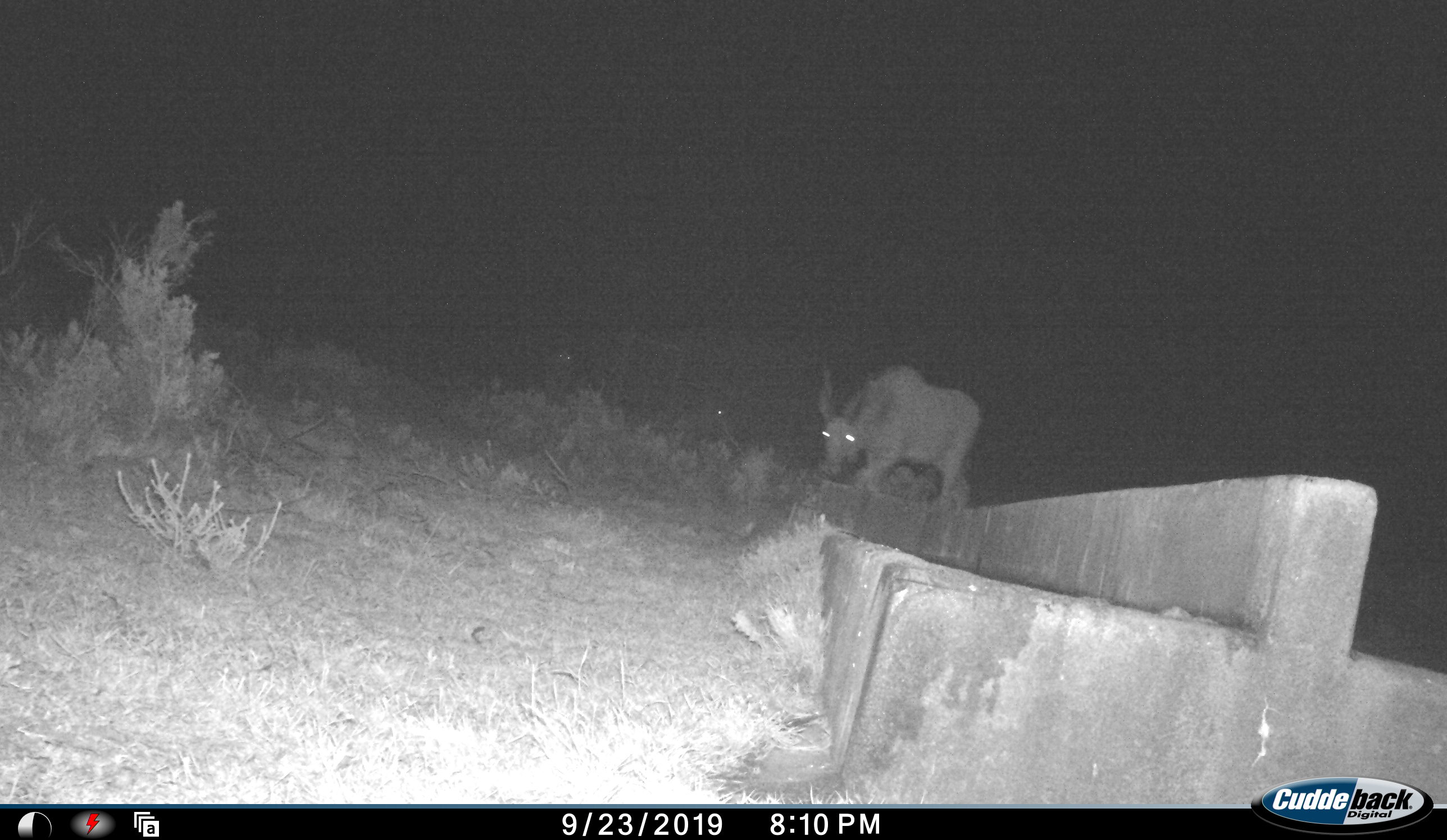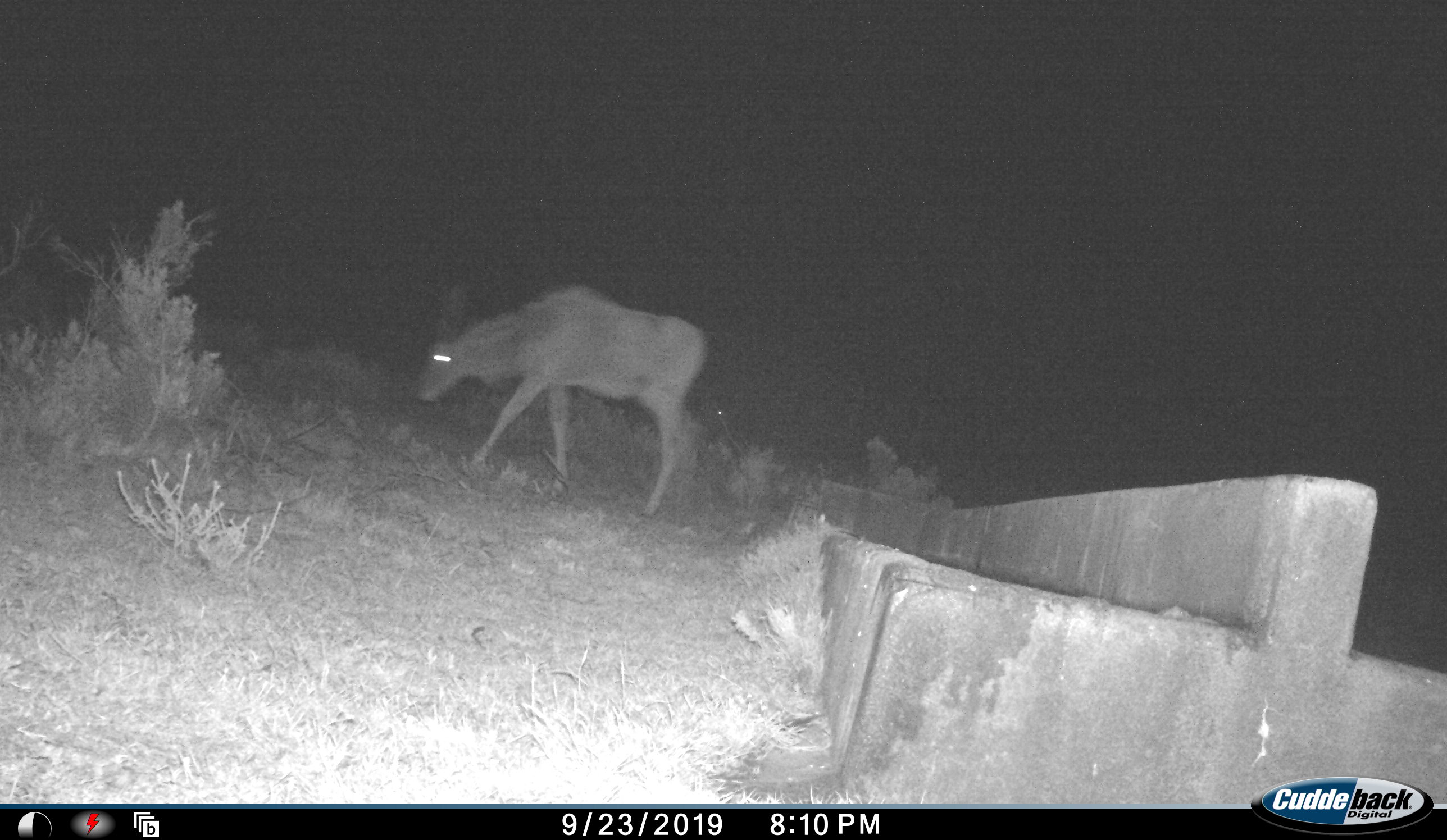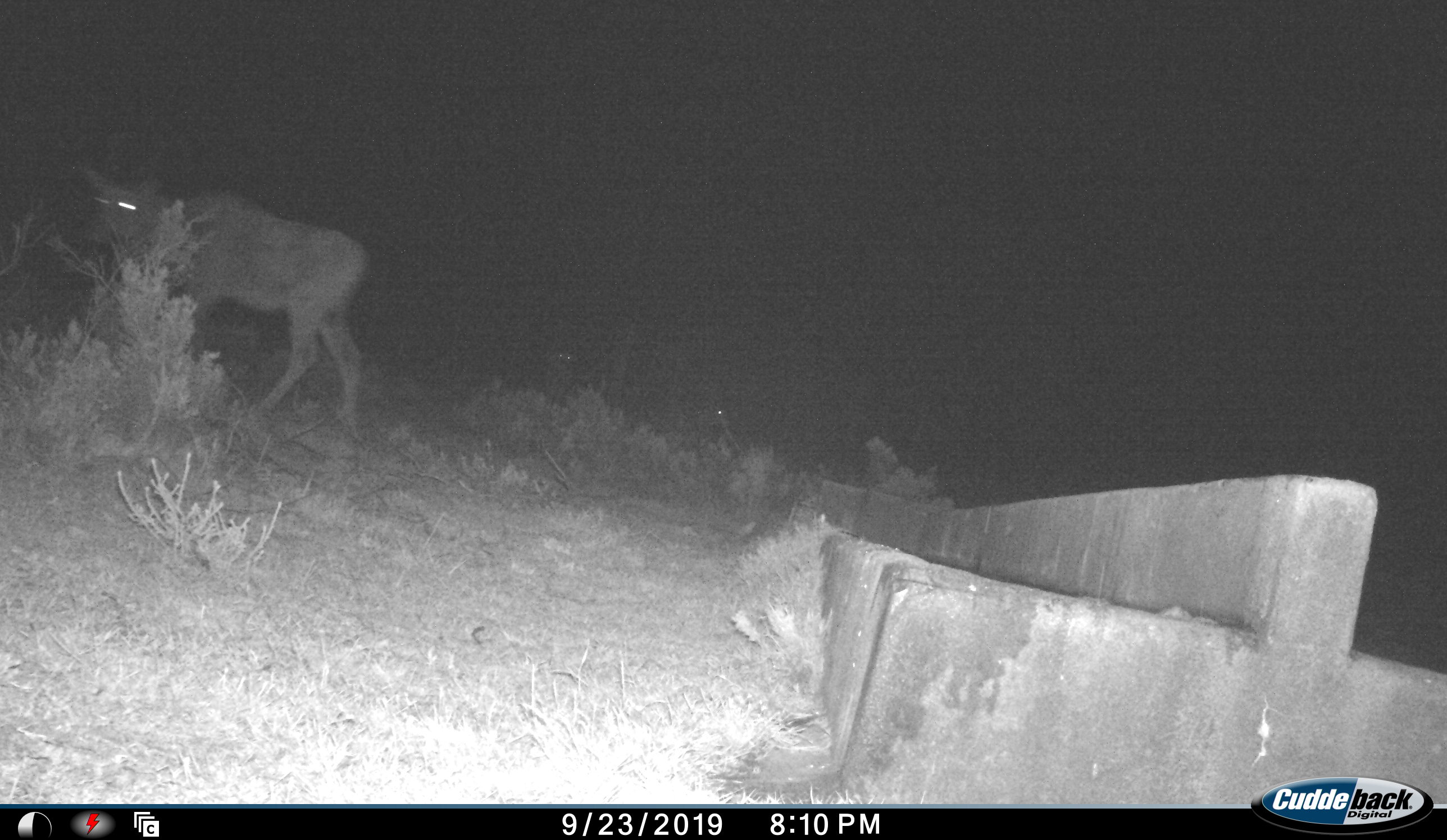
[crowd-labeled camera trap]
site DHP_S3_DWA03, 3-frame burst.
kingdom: Animalia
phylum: Chordata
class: Mammalia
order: Artiodactyla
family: Bovidae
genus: Tragelaphus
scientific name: Tragelaphus oryx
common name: eland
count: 1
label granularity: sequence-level